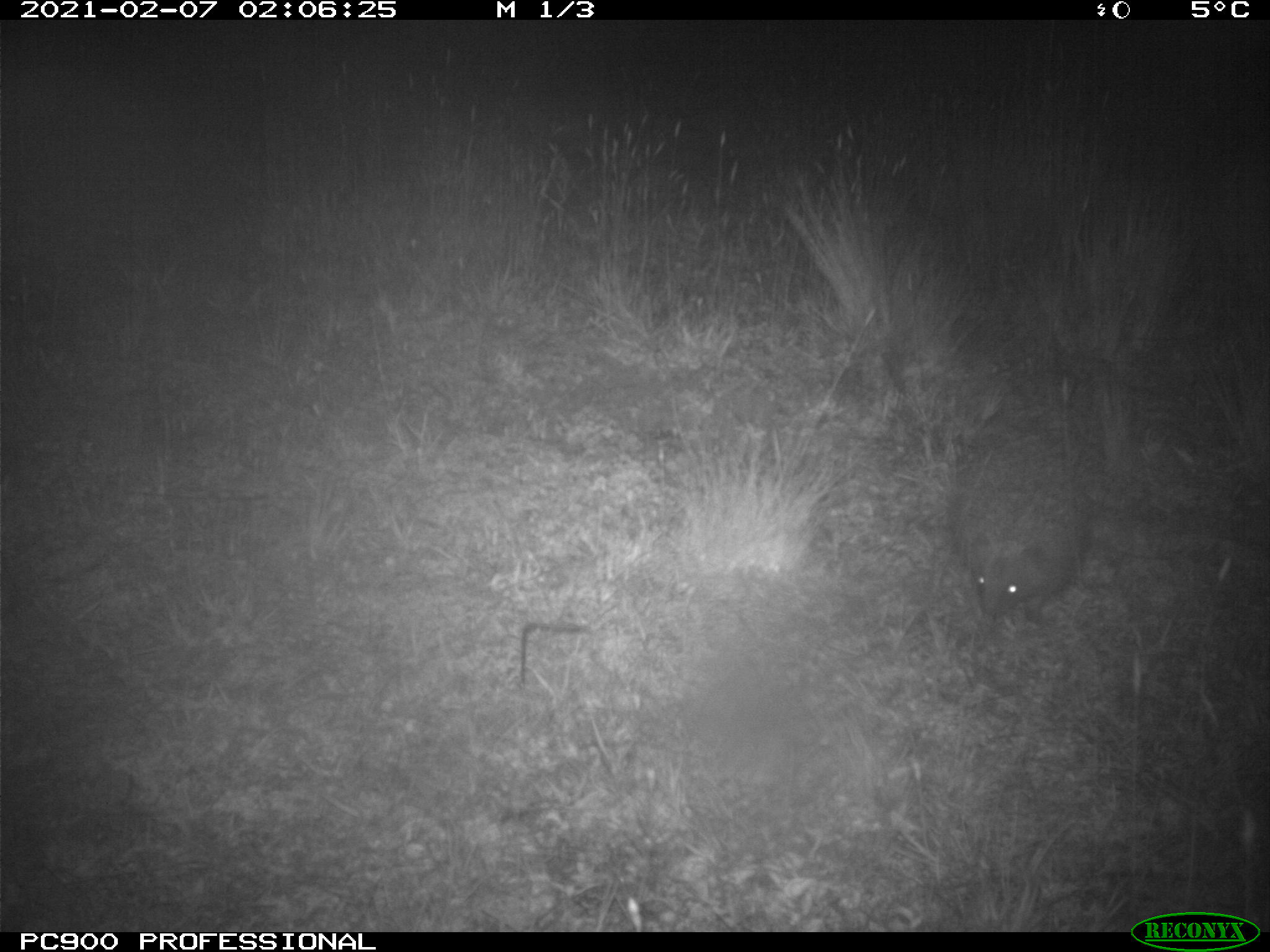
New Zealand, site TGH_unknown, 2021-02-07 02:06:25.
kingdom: Animalia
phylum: Chordata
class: Mammalia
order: Eulipotyphla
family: Erinaceidae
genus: Erinaceus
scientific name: Erinaceus europaeus europaeus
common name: european hedgehog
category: hedgehog